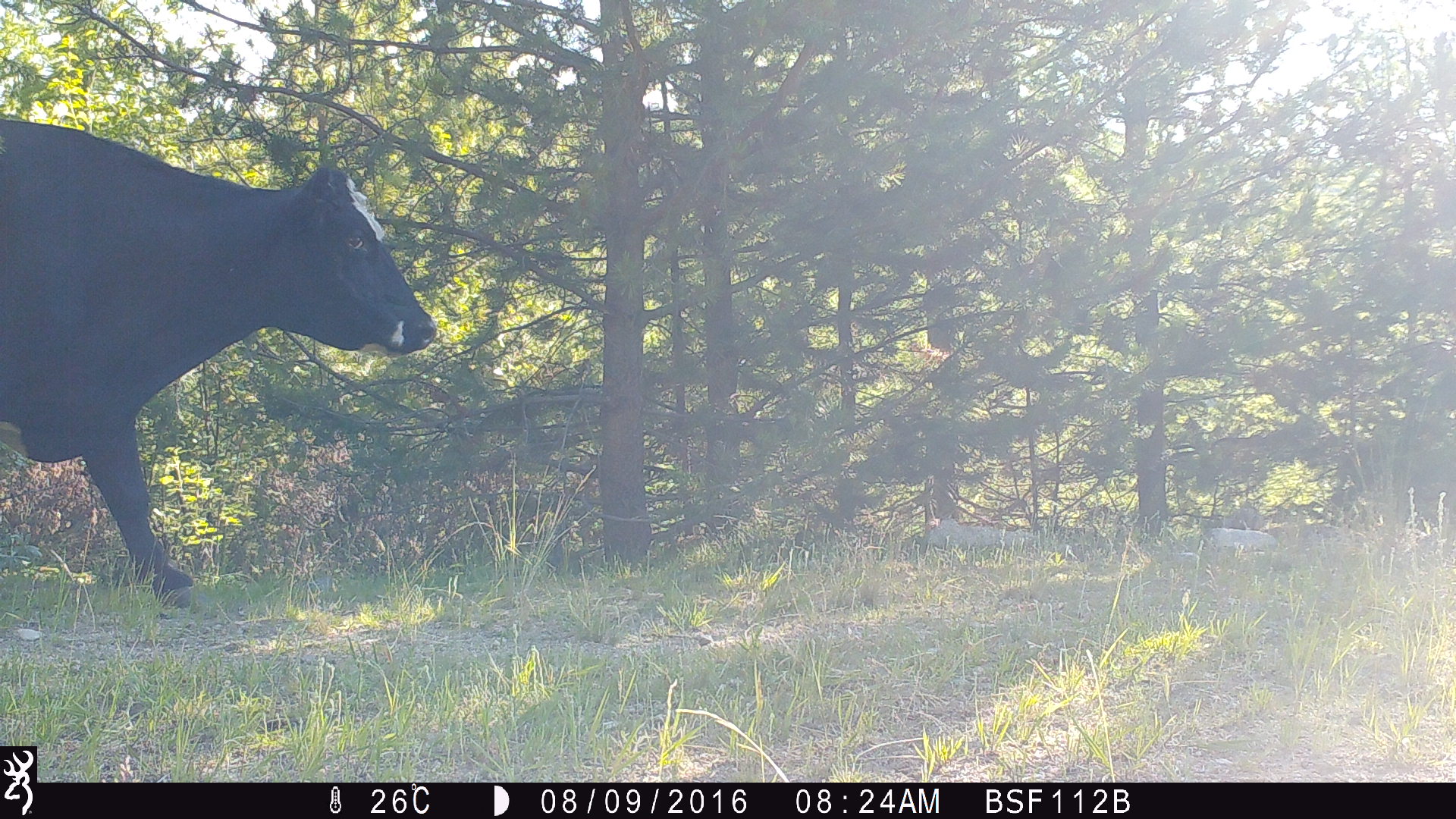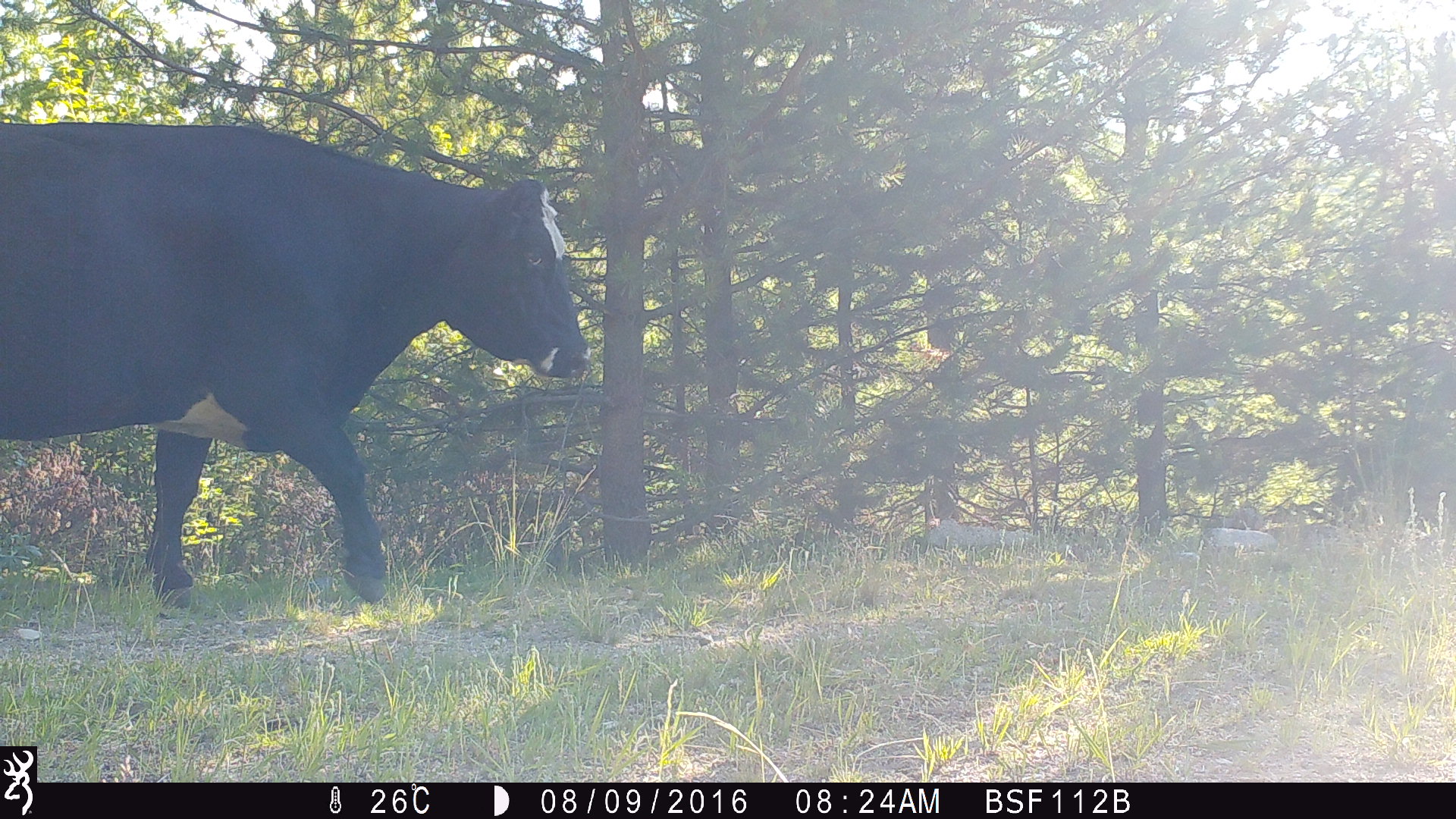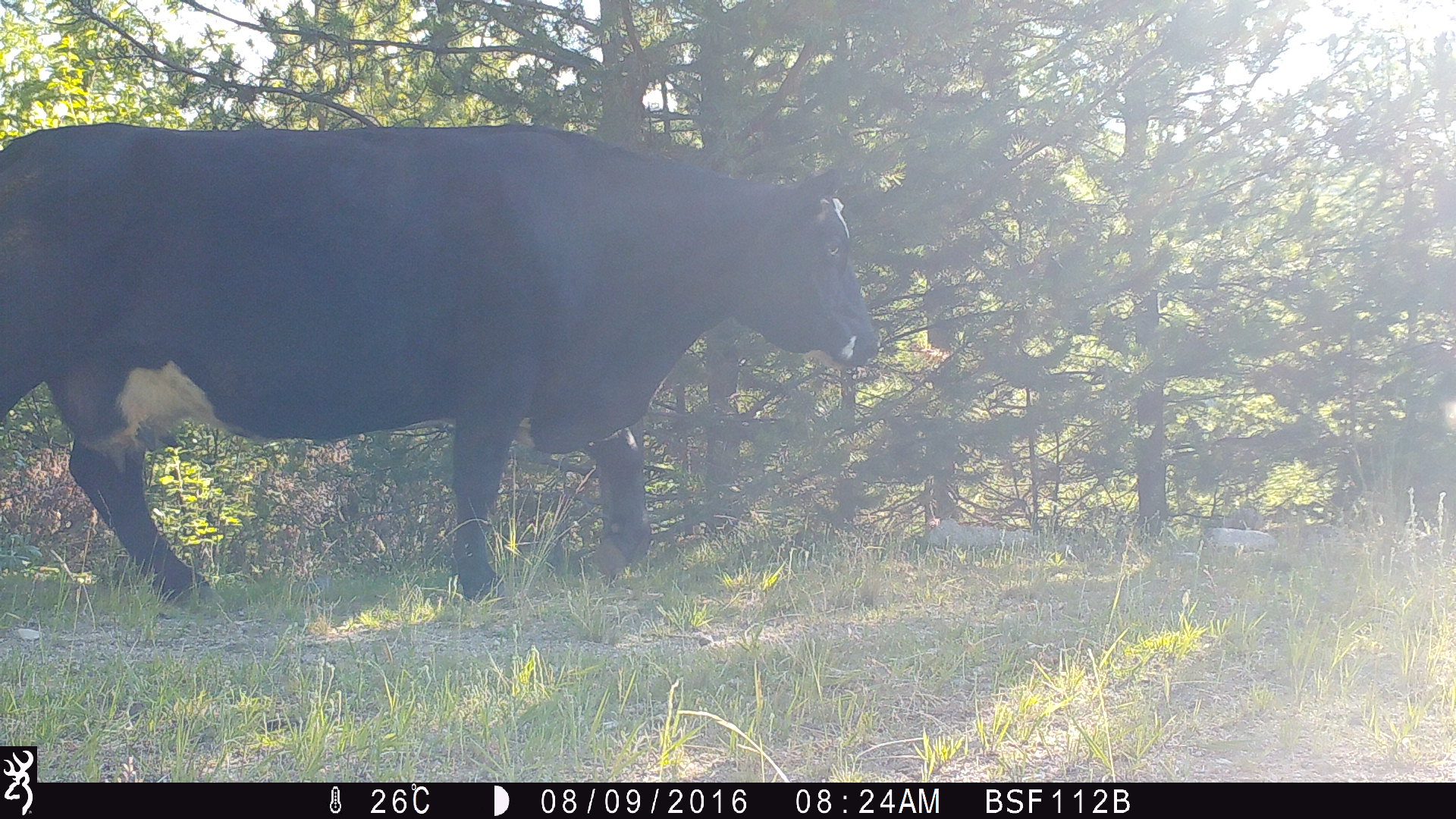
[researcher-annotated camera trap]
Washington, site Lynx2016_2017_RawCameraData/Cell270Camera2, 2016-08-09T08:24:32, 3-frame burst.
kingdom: Animalia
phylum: Chordata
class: Mammalia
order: Artiodactyla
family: Bovidae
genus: Bos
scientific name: Bos taurus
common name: domestic cattle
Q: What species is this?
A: Domestic cattle (Bos taurus).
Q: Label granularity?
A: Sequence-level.